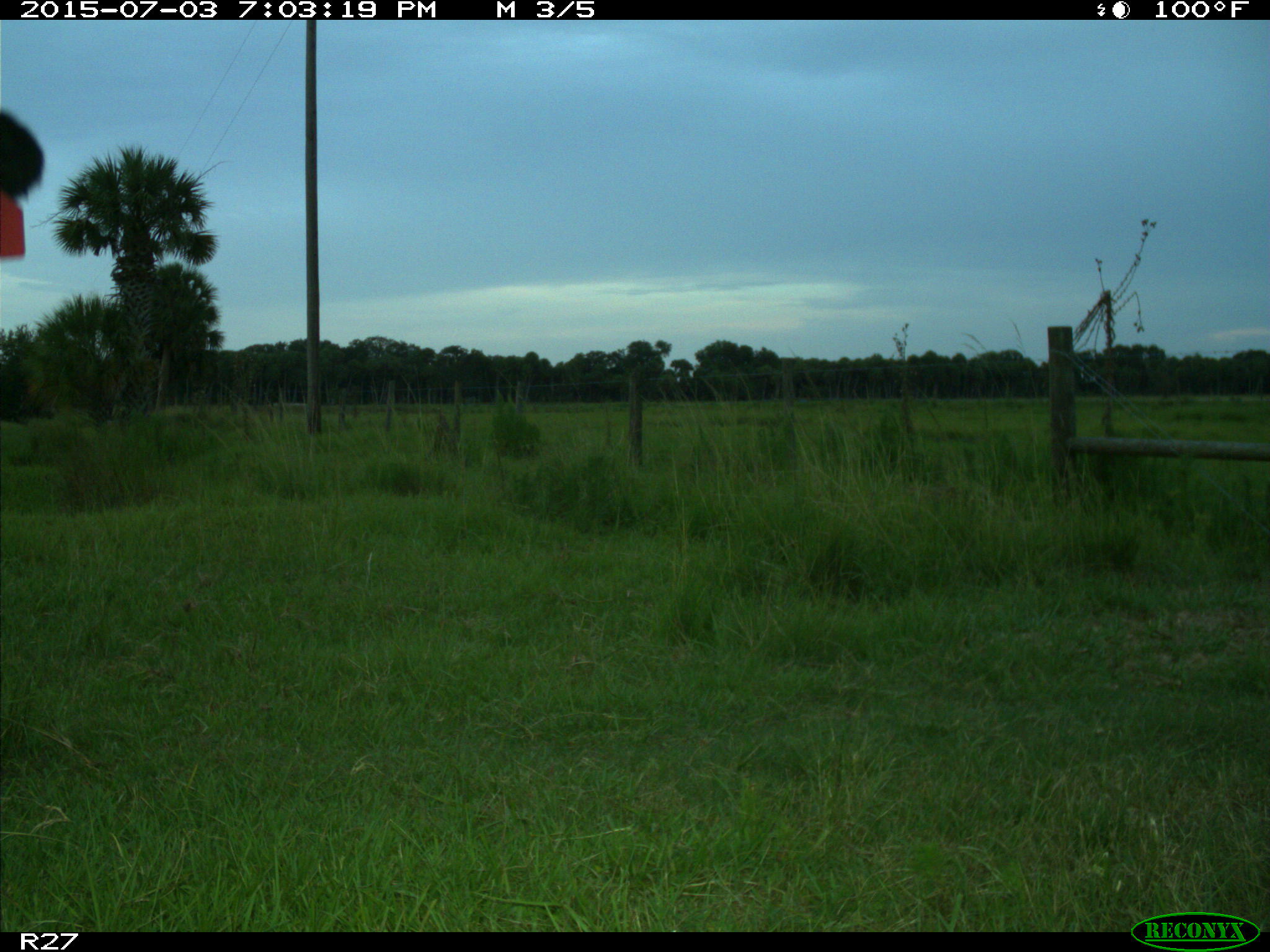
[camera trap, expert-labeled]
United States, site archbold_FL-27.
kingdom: Animalia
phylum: Chordata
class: Mammalia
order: Artiodactyla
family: Bovidae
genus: Bos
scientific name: Bos taurus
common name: domestic cow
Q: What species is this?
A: Bos taurus (domestic cow).